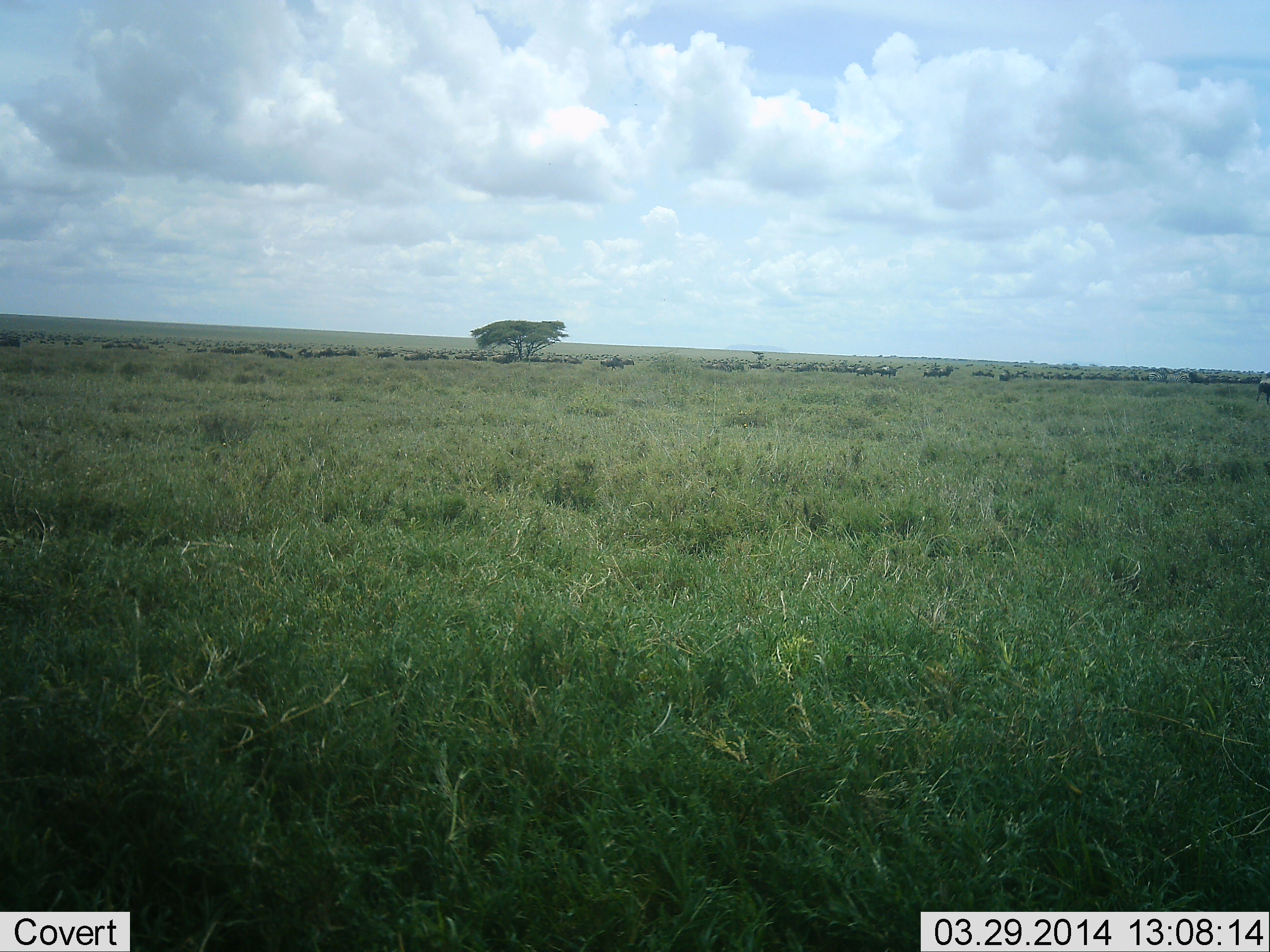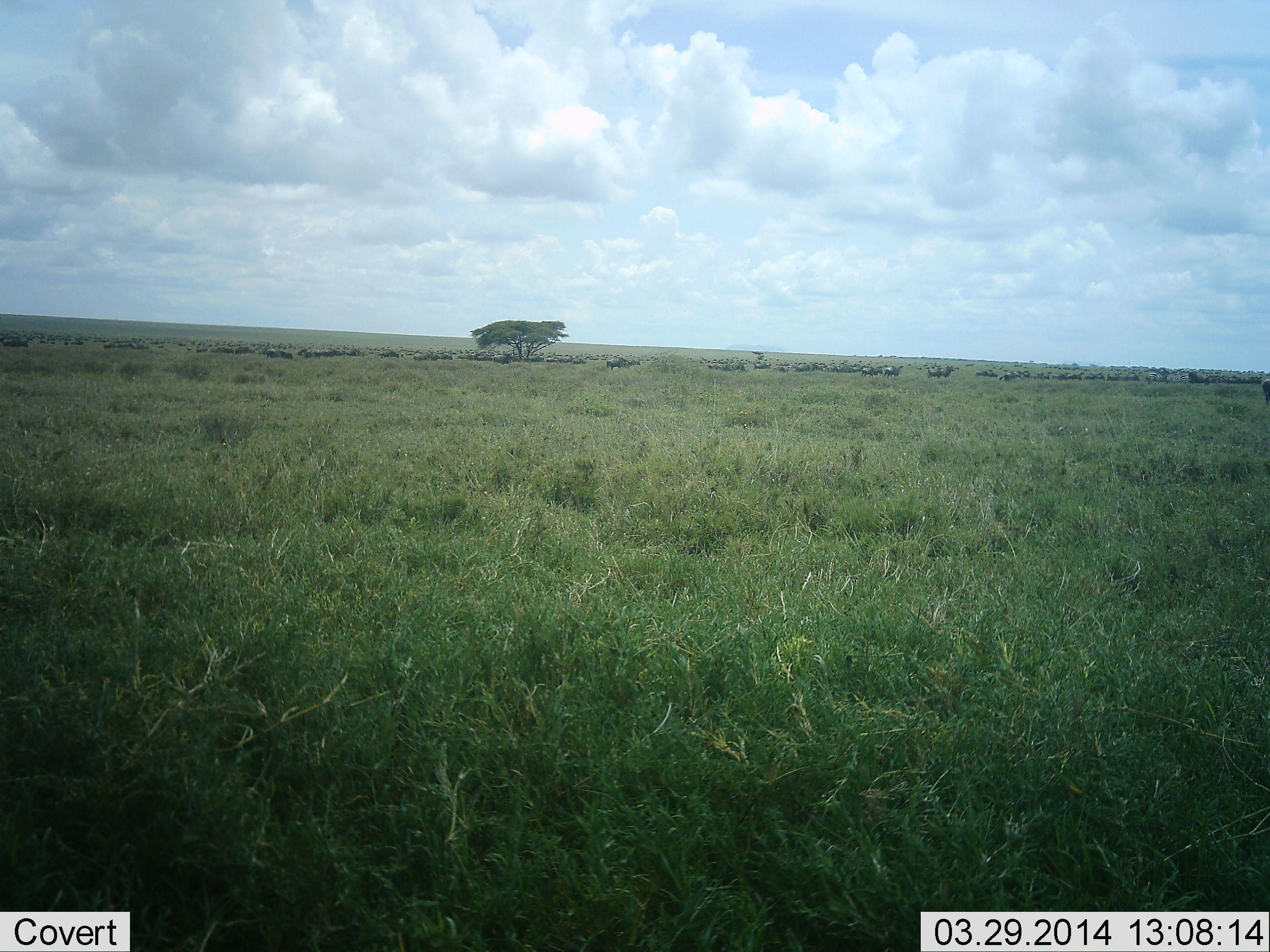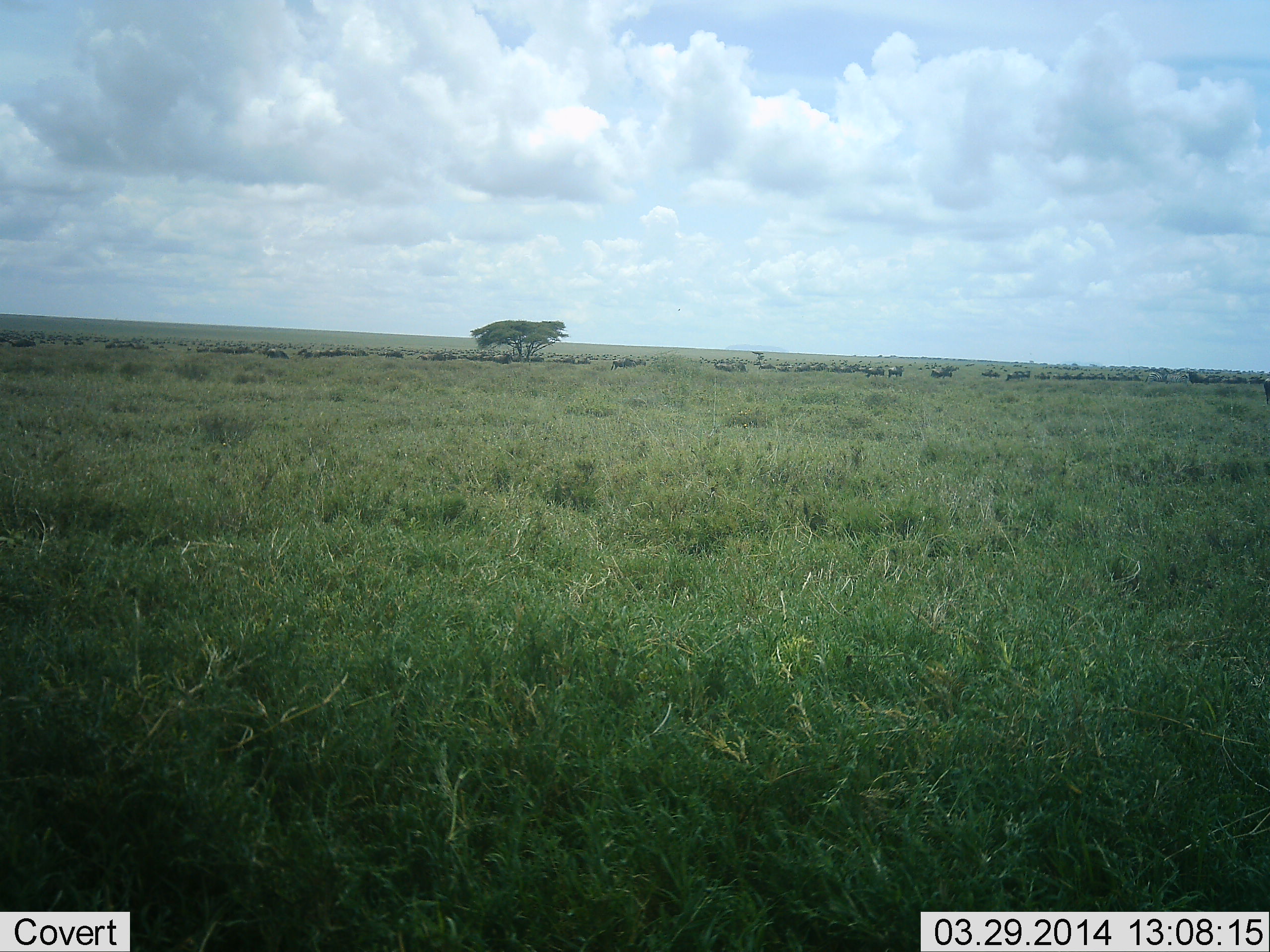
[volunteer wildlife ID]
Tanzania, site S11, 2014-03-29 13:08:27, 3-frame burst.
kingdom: Animalia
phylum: Chordata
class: Mammalia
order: Artiodactyla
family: Bovidae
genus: Connochaetes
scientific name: Connochaetes taurinus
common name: blue wildebeest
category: wildebeest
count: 51+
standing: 20%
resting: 0%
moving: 100%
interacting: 0%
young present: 0%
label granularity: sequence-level